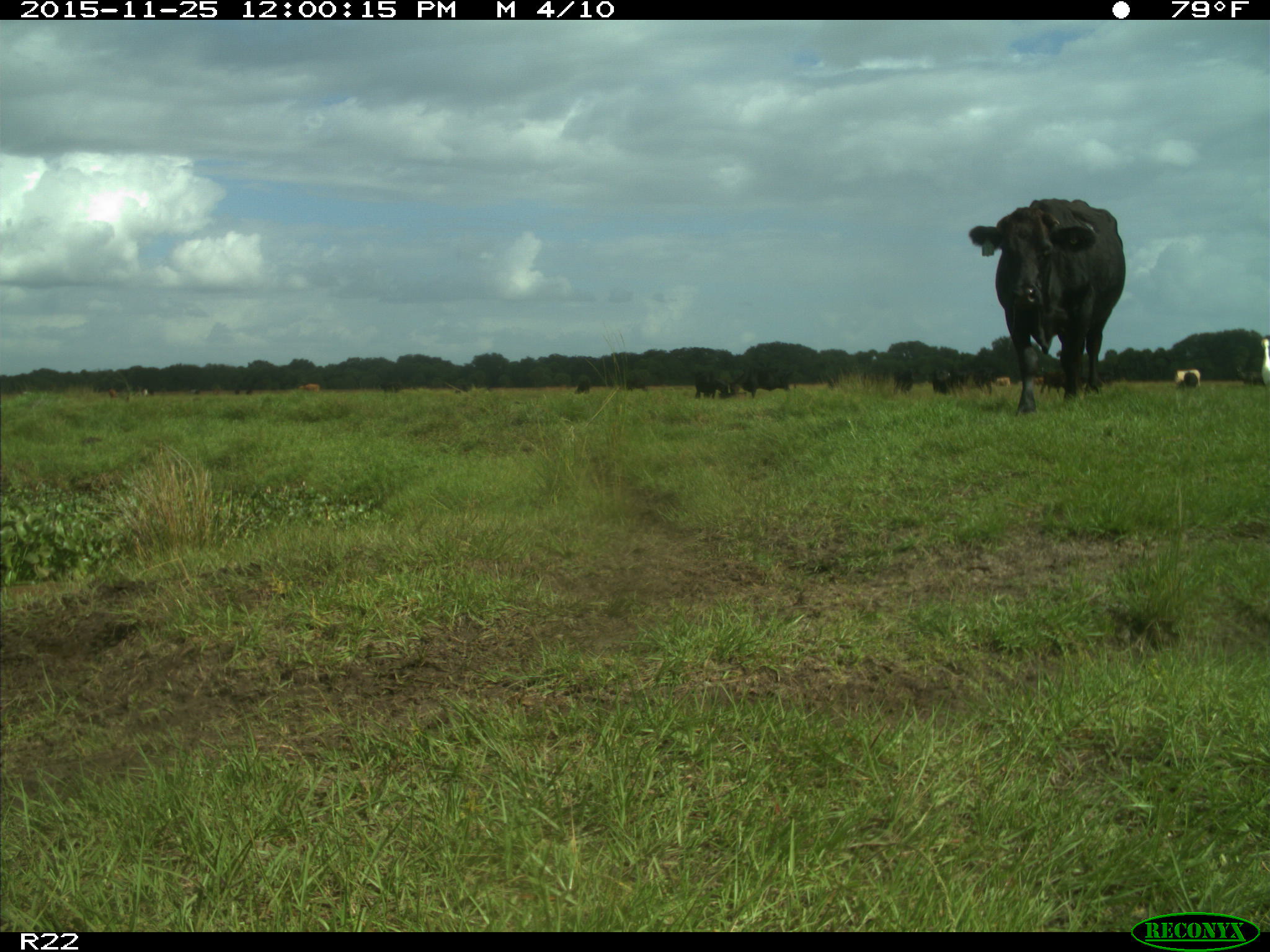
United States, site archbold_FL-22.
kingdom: Animalia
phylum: Chordata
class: Mammalia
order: Artiodactyla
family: Bovidae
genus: Bos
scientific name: Bos taurus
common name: domestic cow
Bos taurus (domestic cow).